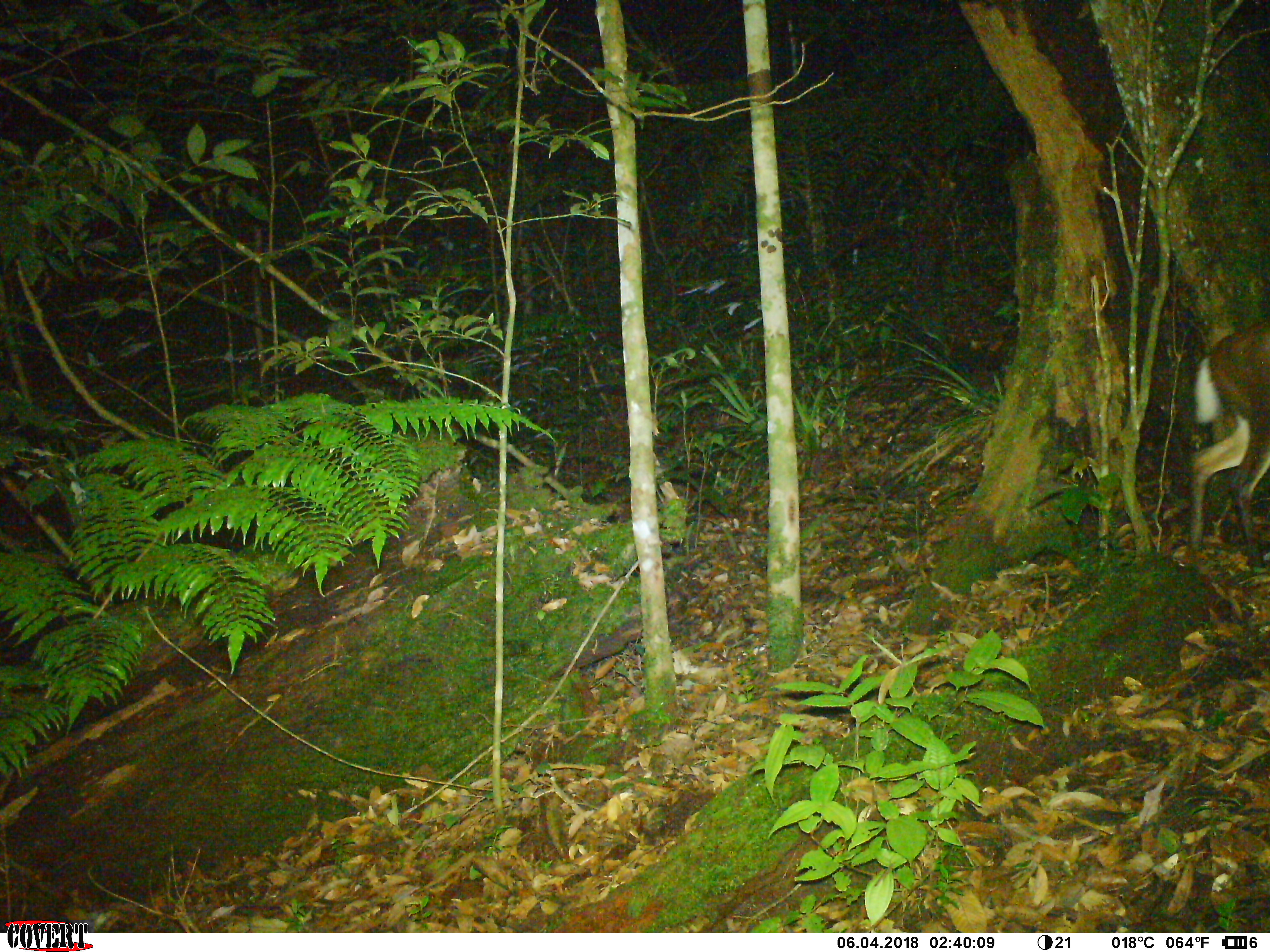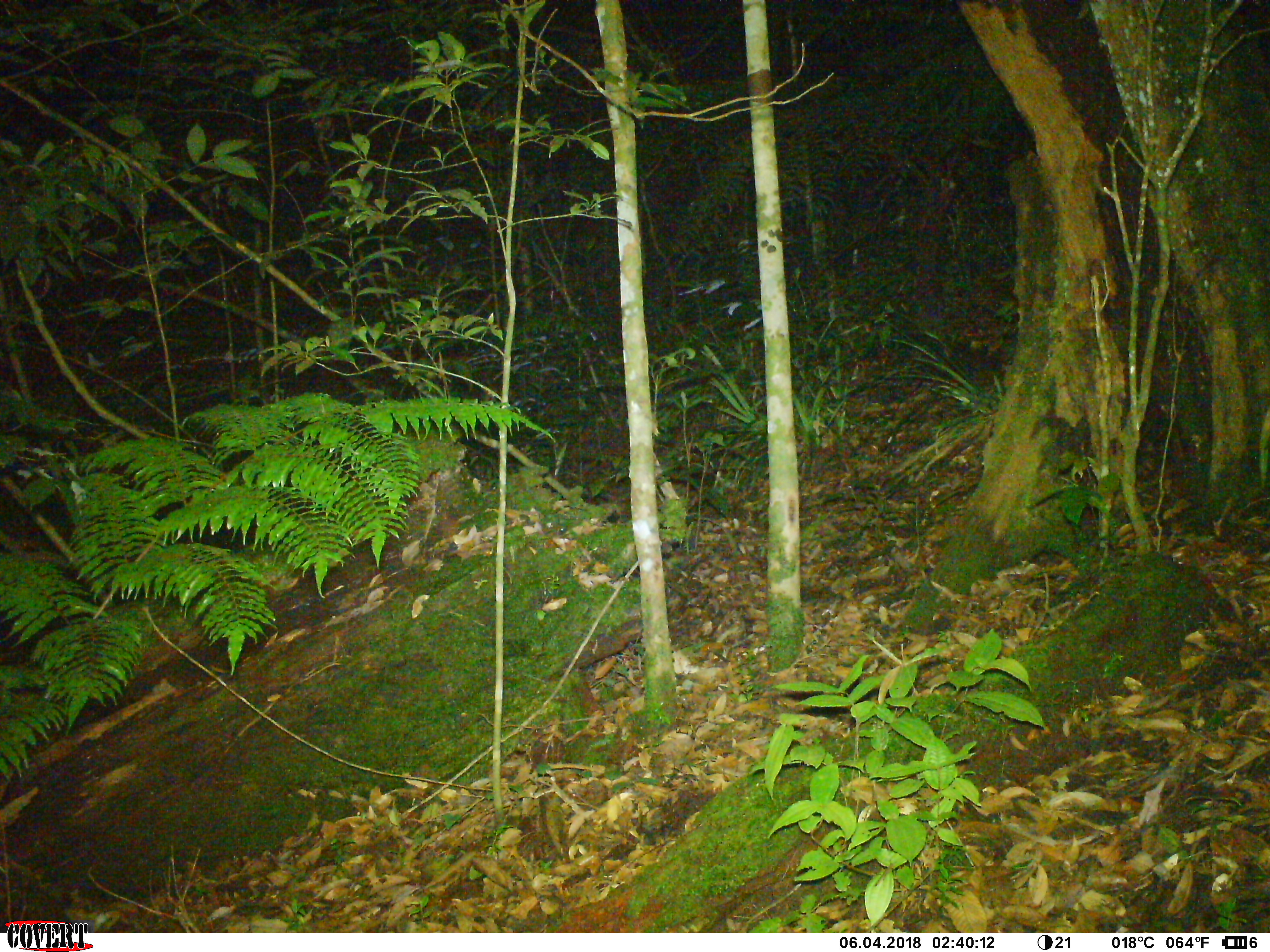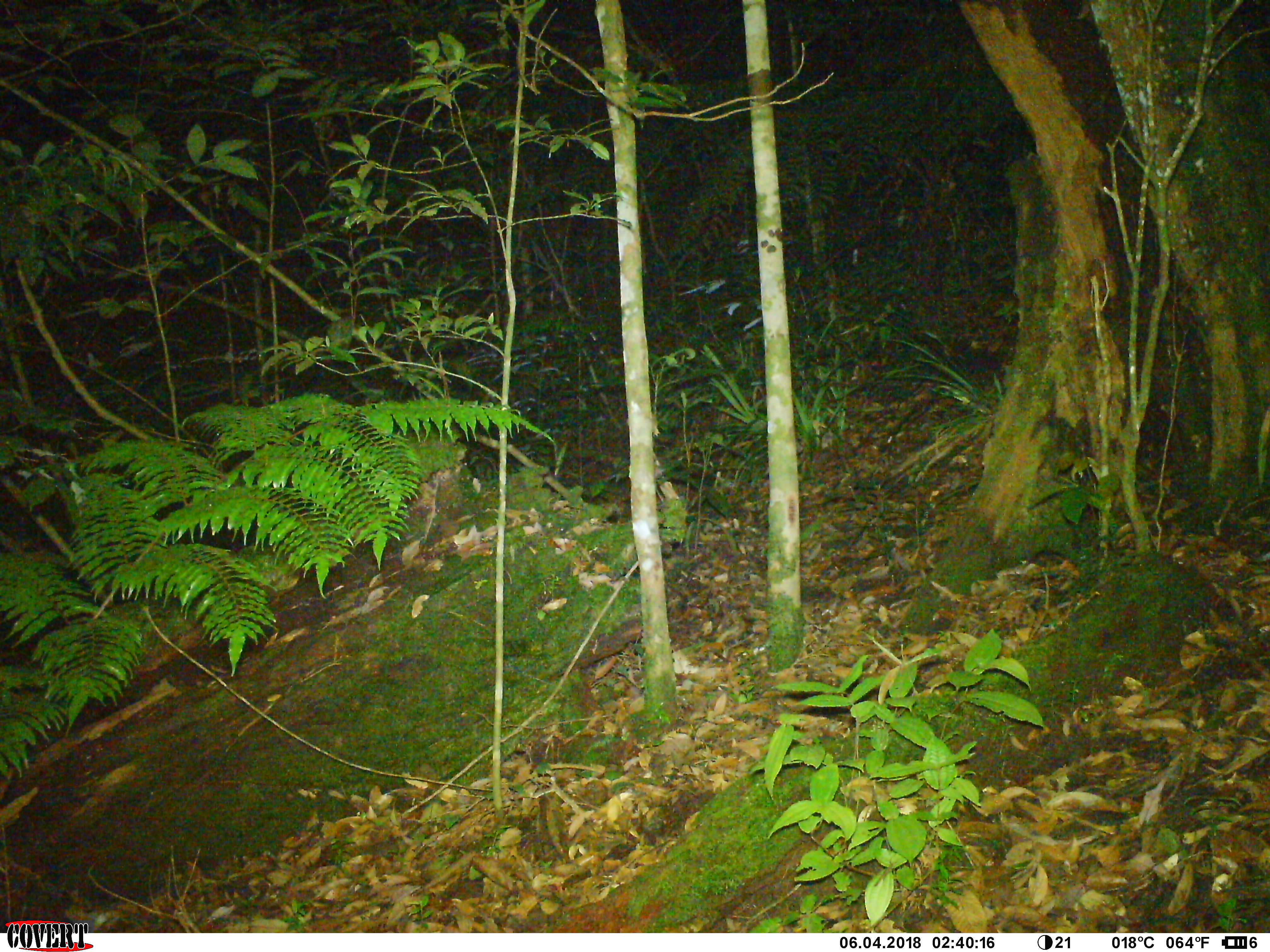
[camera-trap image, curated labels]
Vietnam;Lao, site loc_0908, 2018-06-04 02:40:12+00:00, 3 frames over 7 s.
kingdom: Animalia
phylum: Chordata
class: Mammalia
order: Artiodactyla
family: Cervidae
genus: Muntiacus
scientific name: Muntiacus rooseveltorum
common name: roosevelt's muntjac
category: roosevelts muntjac group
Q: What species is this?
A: Roosevelts muntjac group (roosevelt's muntjac) (Muntiacus rooseveltorum).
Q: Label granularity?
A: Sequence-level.